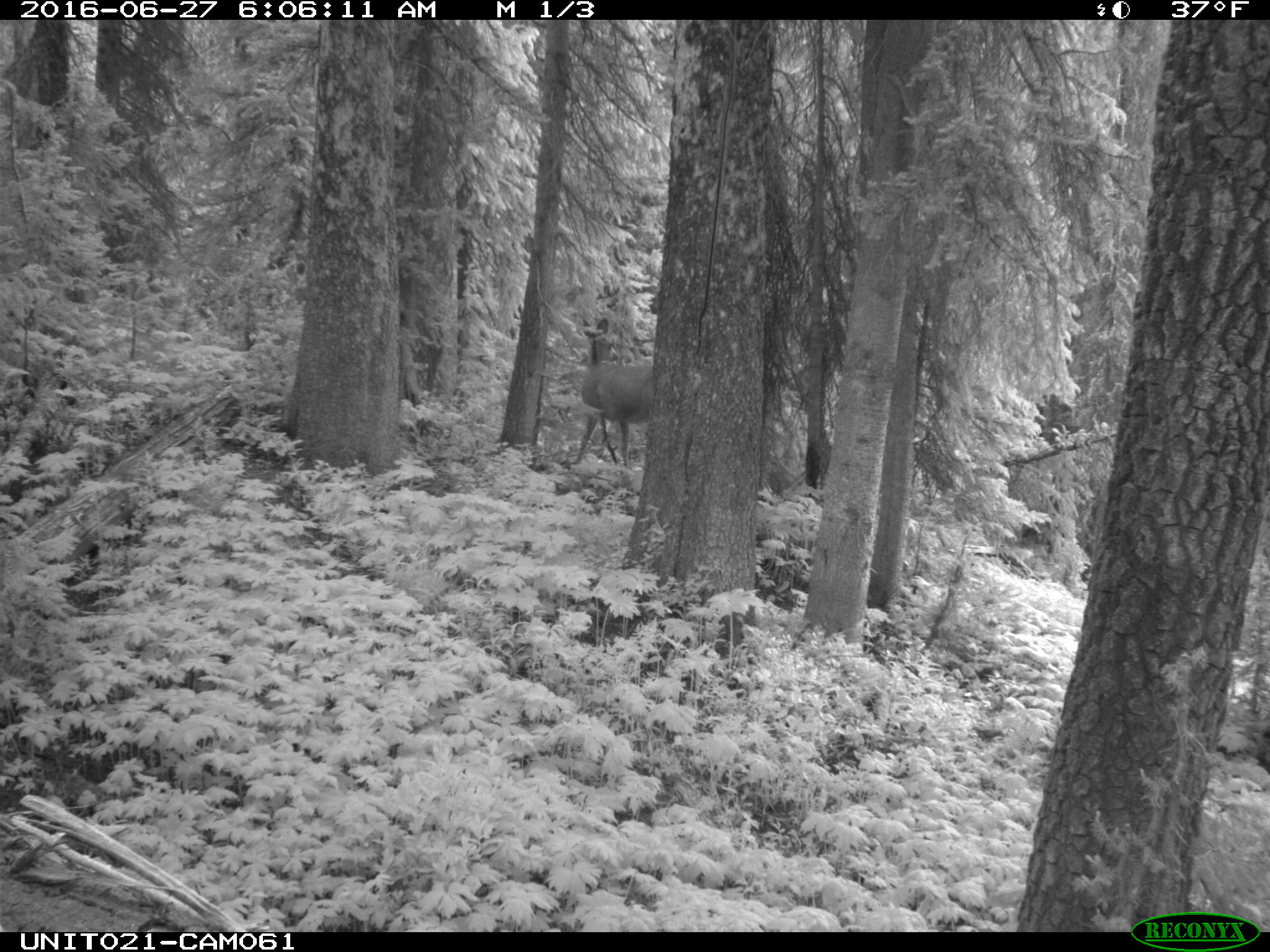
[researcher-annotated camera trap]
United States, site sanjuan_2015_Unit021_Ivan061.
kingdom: Animalia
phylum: Chordata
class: Mammalia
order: Artiodactyla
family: Cervidae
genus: Odocoileus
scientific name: Odocoileus hemionus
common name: mule deer